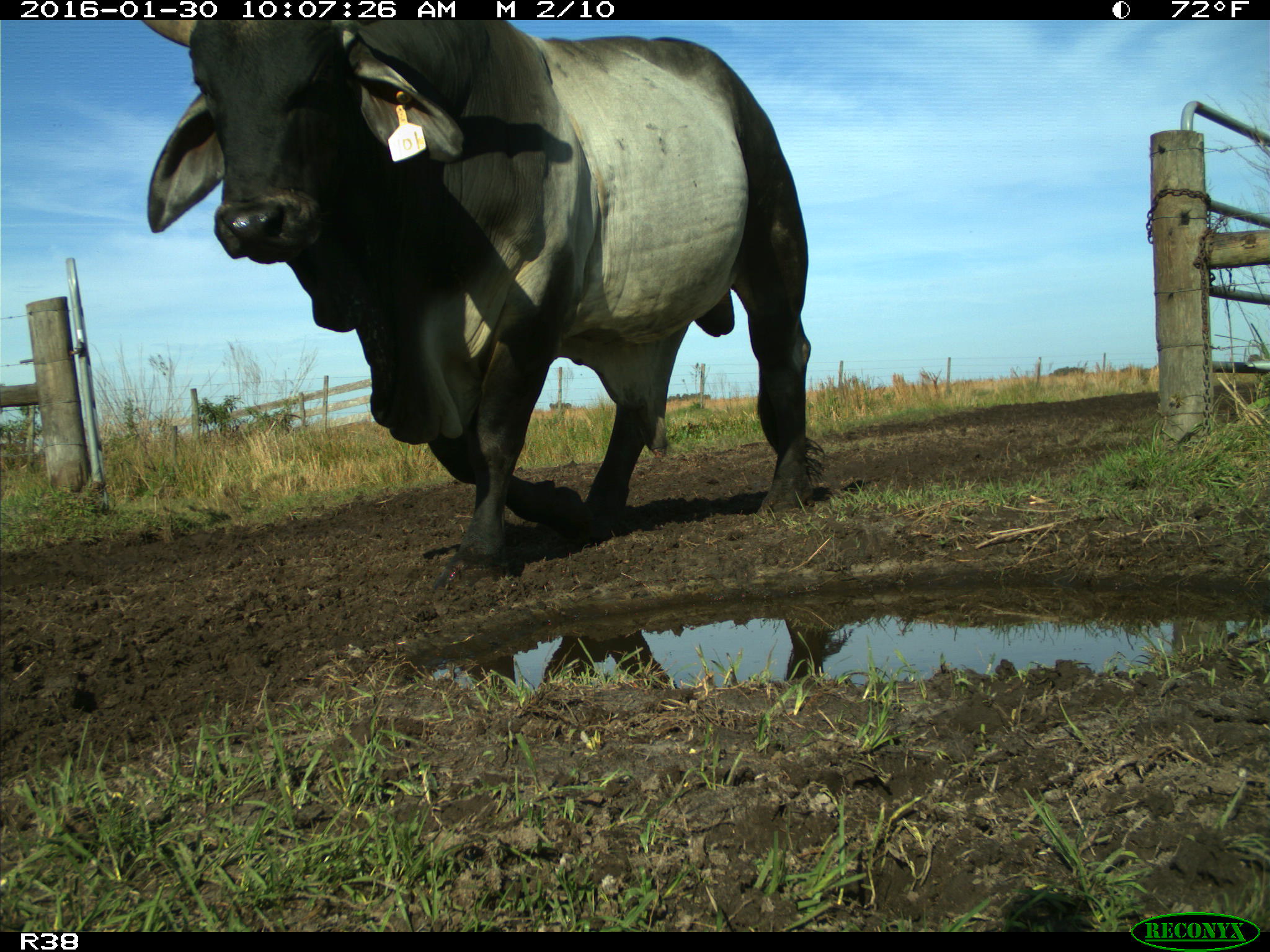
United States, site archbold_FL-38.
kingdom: Animalia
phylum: Chordata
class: Mammalia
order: Artiodactyla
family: Bovidae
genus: Bos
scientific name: Bos taurus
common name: domestic cow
Bos taurus (domestic cow).